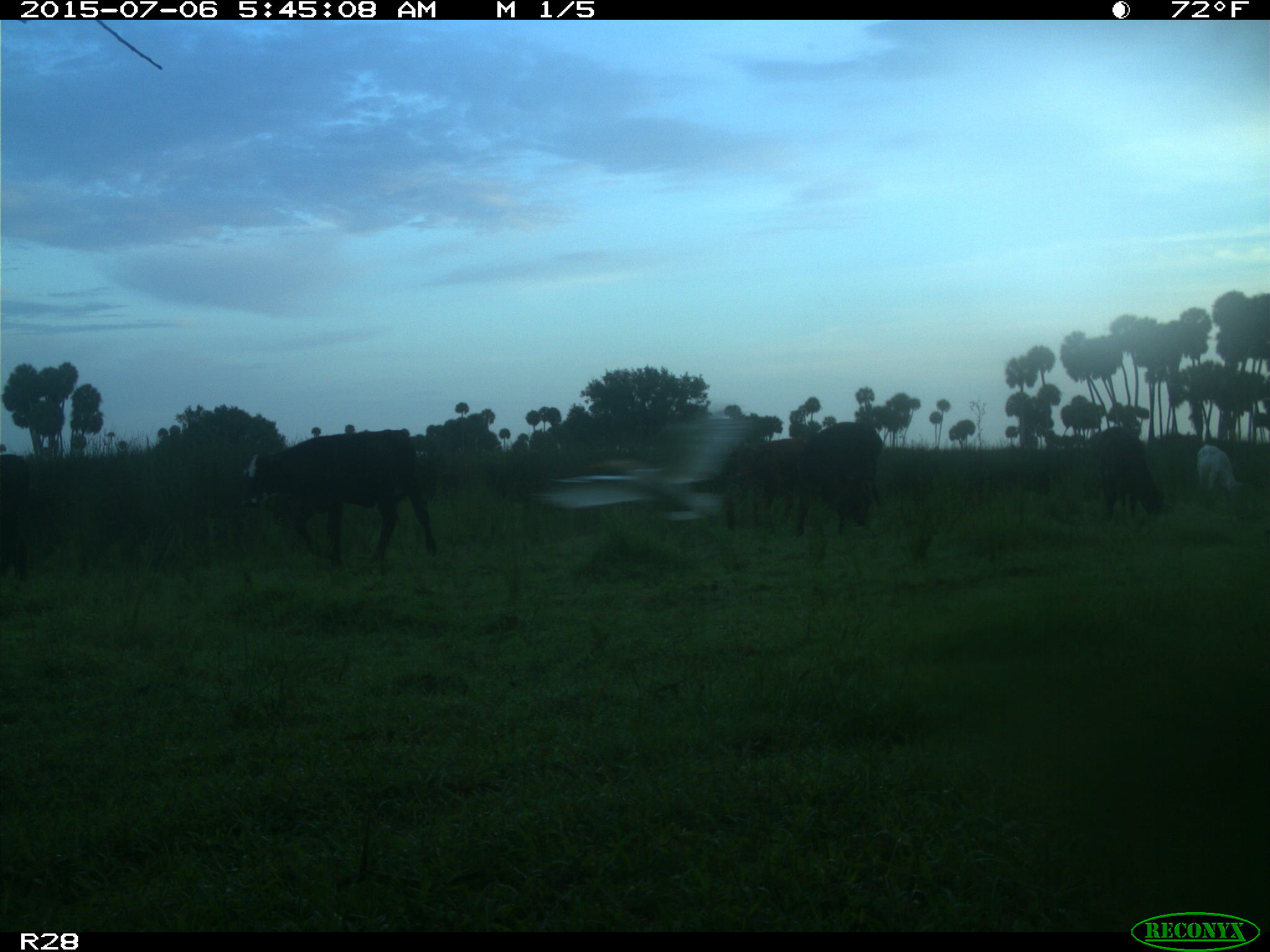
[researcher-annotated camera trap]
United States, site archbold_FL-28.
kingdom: Animalia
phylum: Chordata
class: Mammalia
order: Artiodactyla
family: Bovidae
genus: Bos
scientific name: Bos taurus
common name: domestic cow